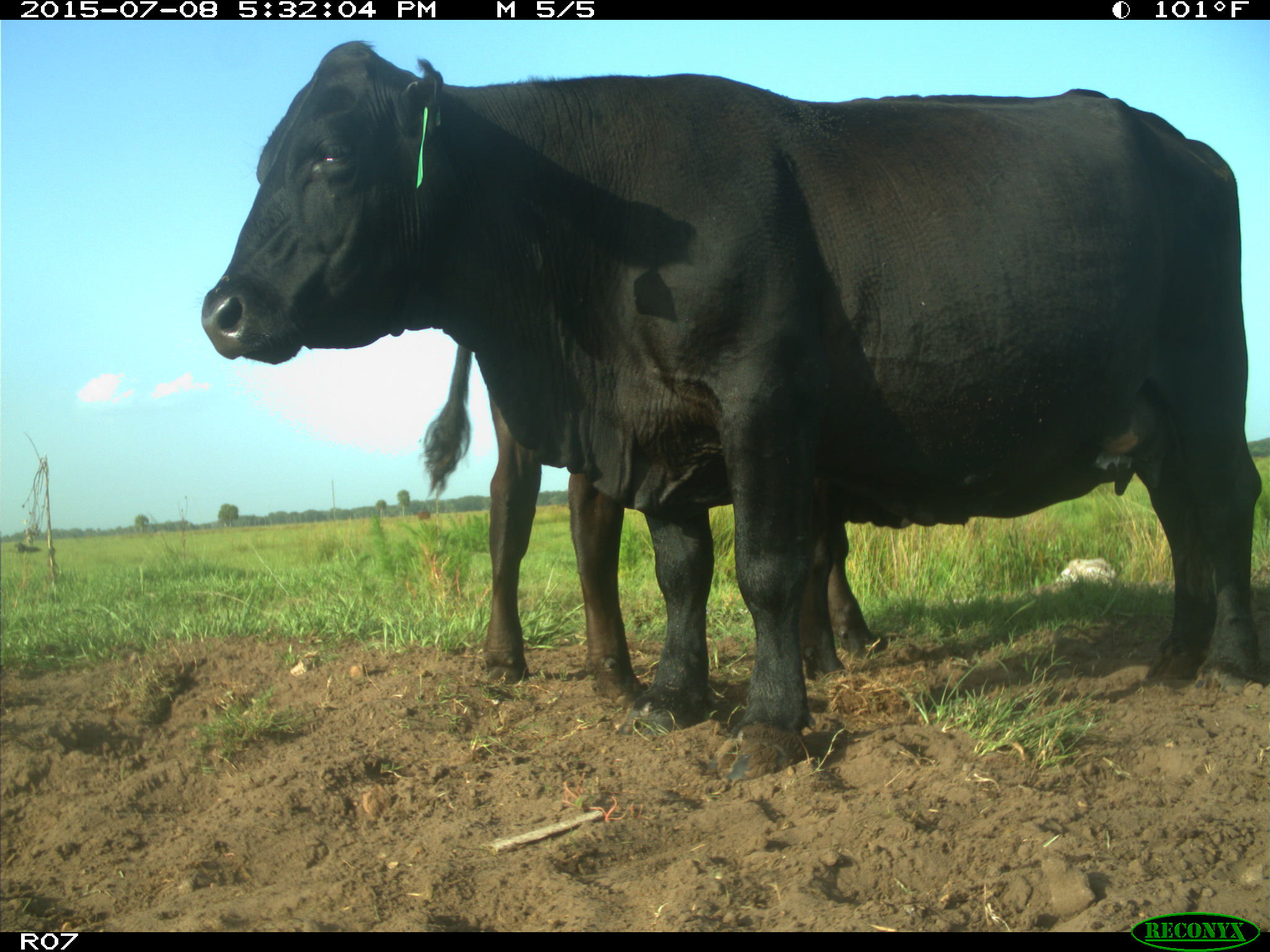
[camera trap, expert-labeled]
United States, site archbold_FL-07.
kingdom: Animalia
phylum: Chordata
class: Mammalia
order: Artiodactyla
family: Bovidae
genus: Bos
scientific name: Bos taurus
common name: domestic cow